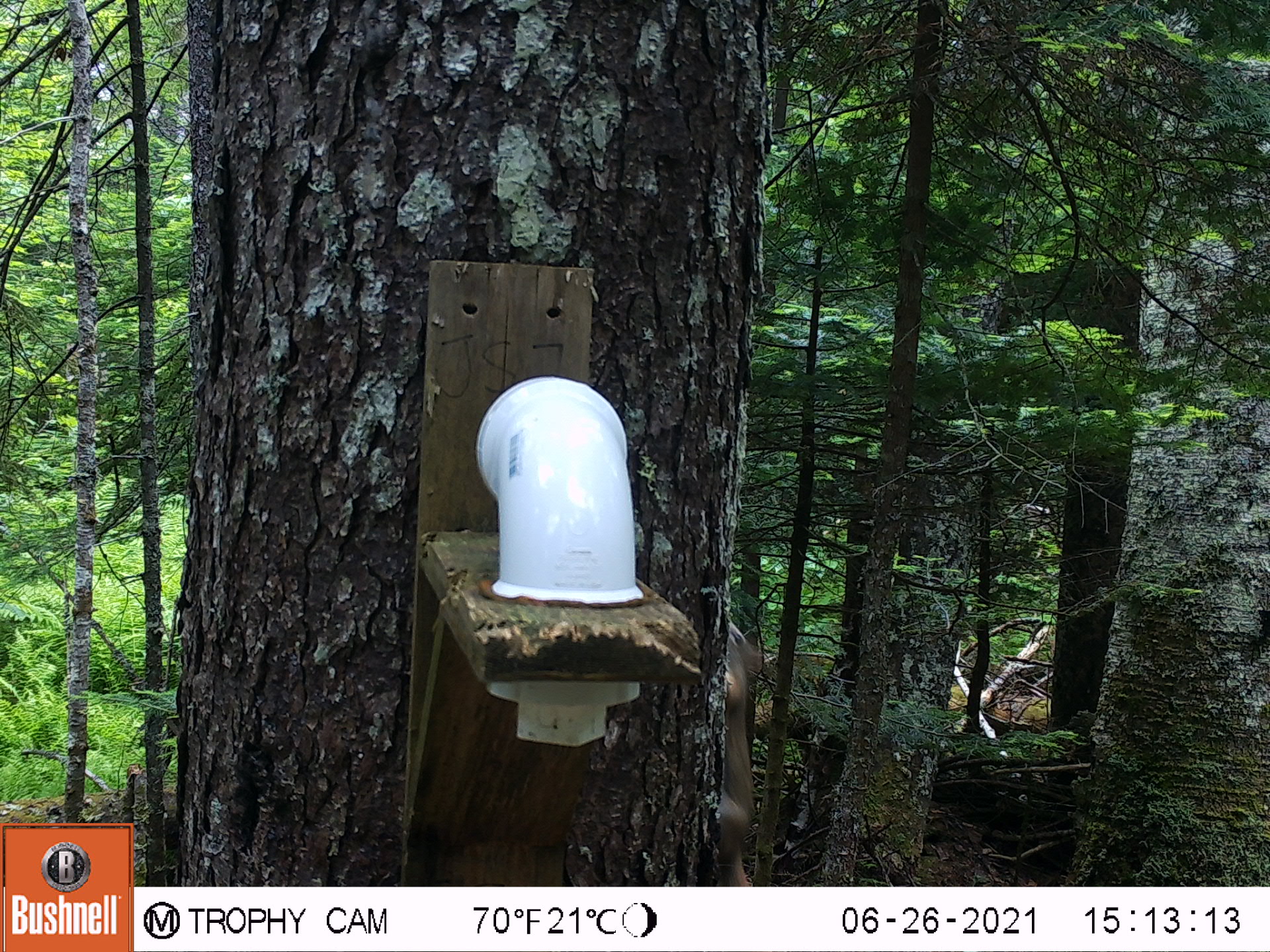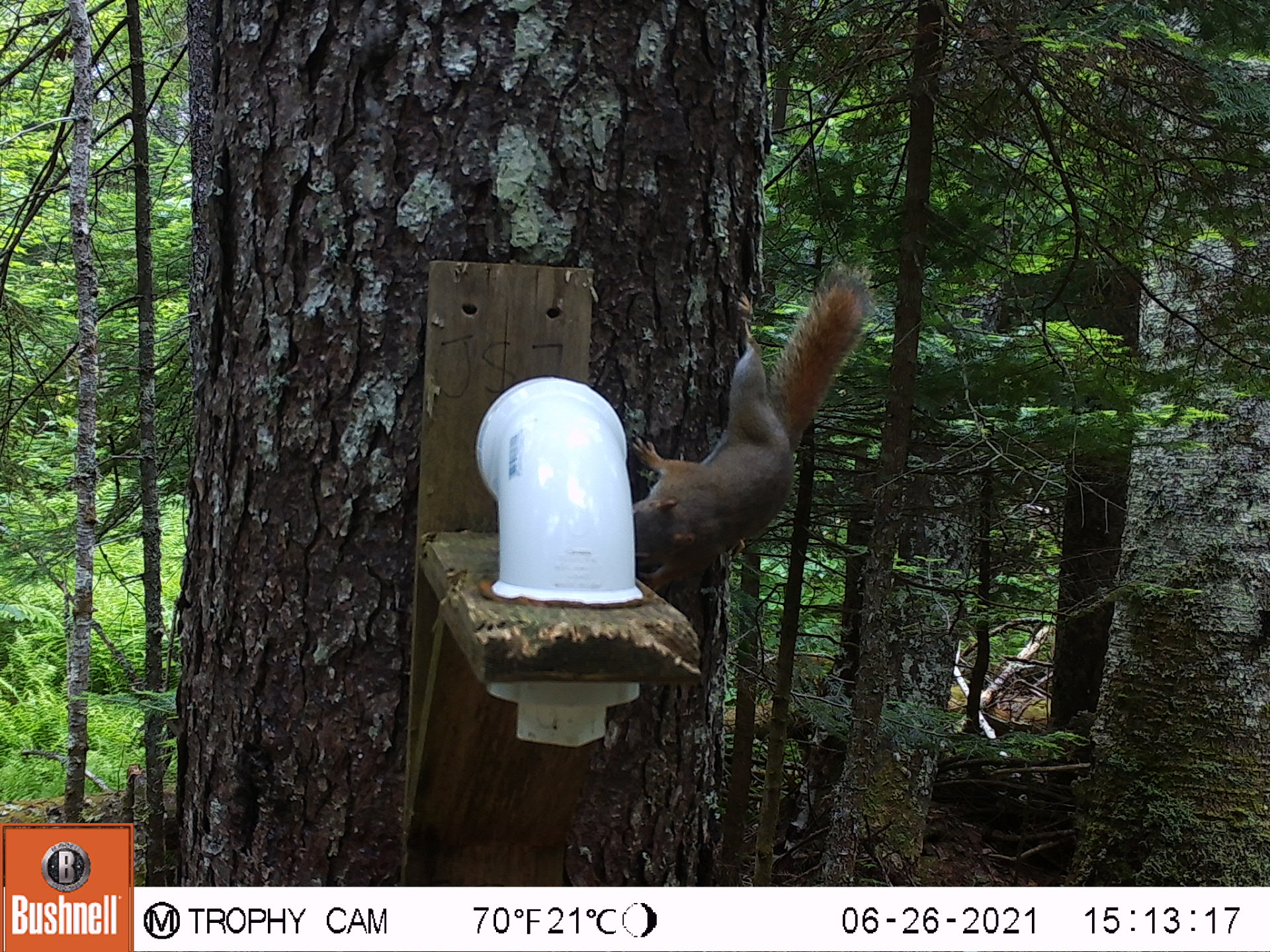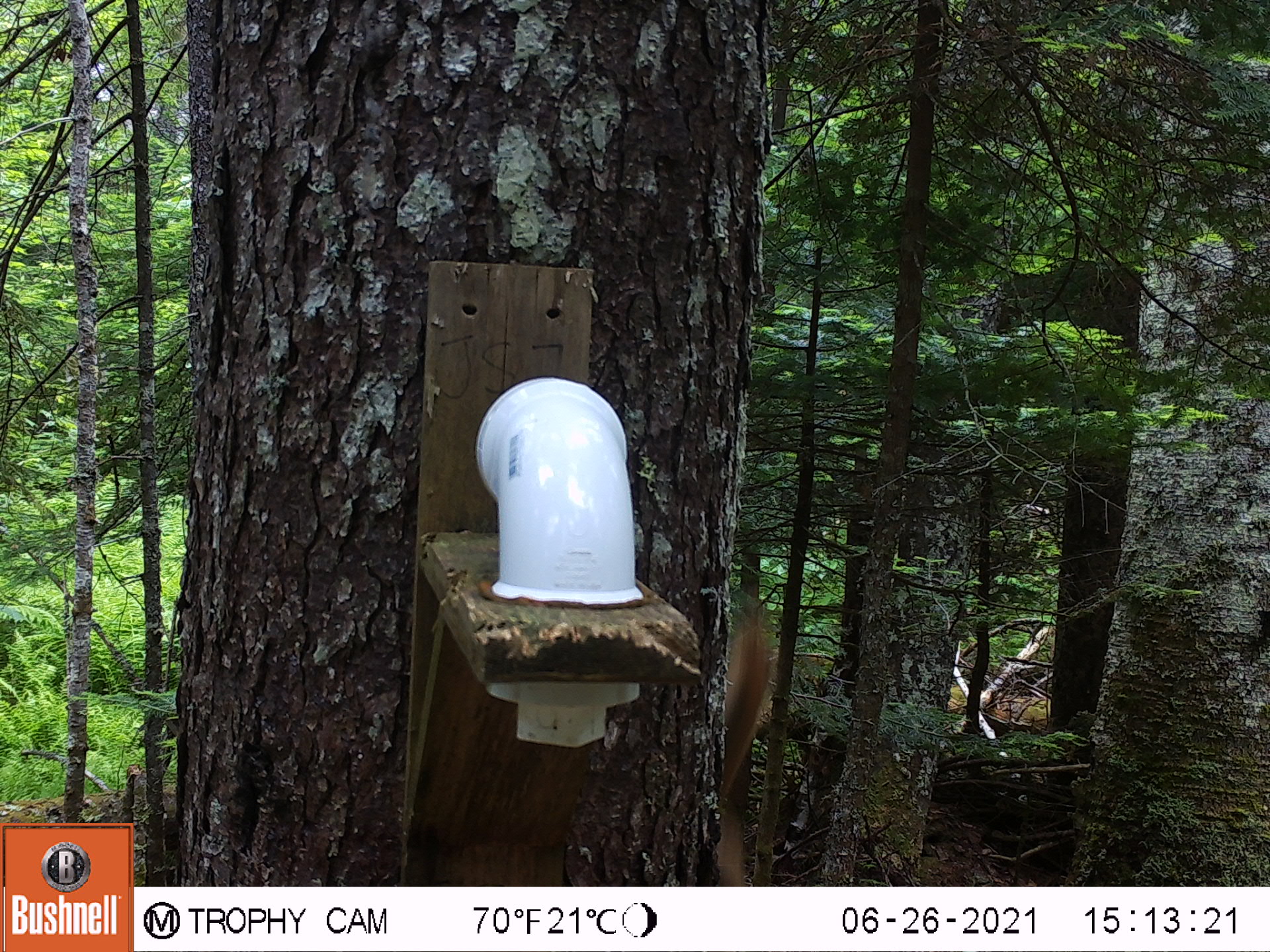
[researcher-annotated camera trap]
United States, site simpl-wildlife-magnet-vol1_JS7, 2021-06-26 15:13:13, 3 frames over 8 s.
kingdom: Animalia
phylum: Chordata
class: Mammalia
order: Rodentia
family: Sciuridae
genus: Tamiasciurus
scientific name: Tamiasciurus hudsonicus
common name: red squirrel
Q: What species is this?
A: Red squirrel (Tamiasciurus hudsonicus).